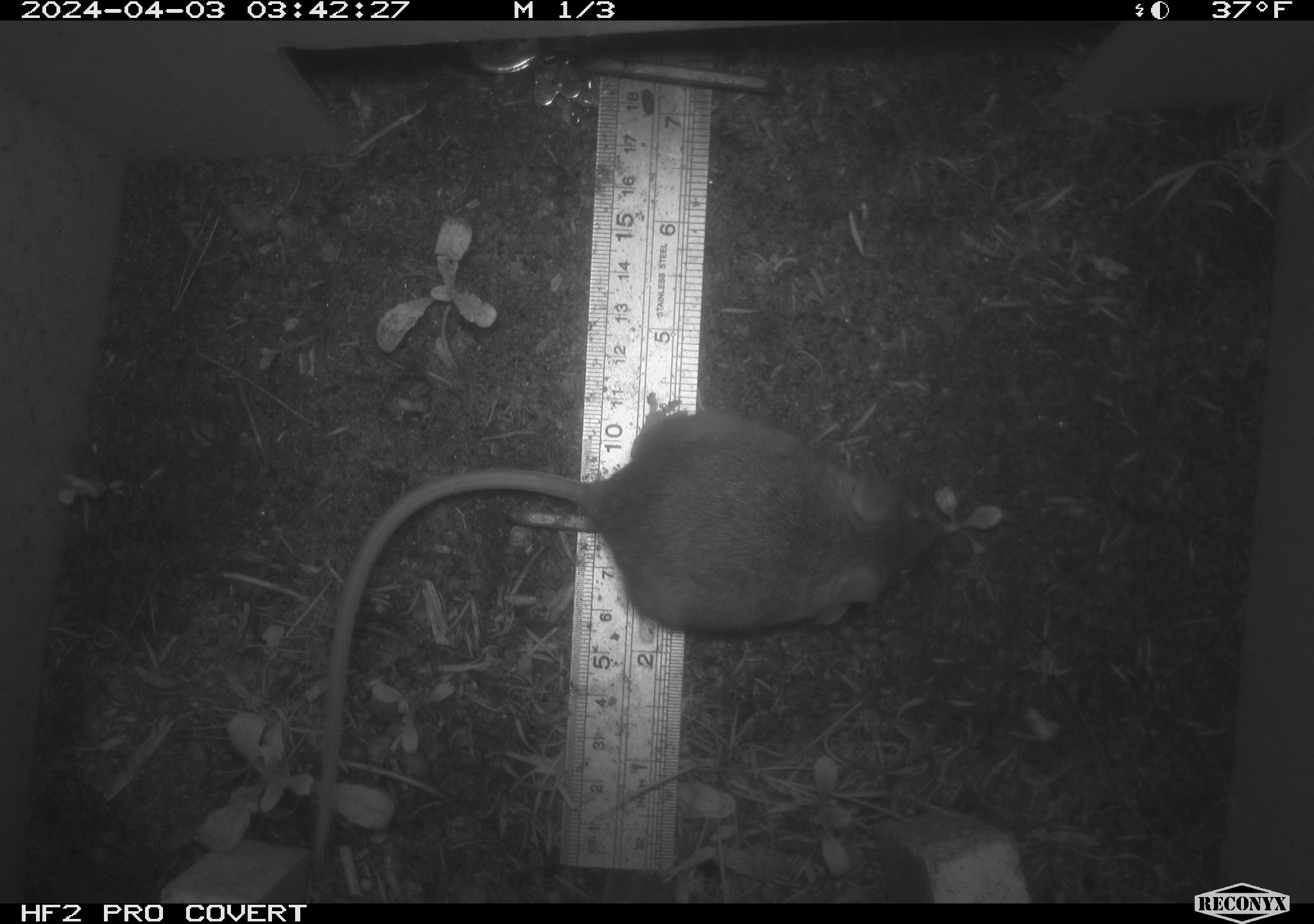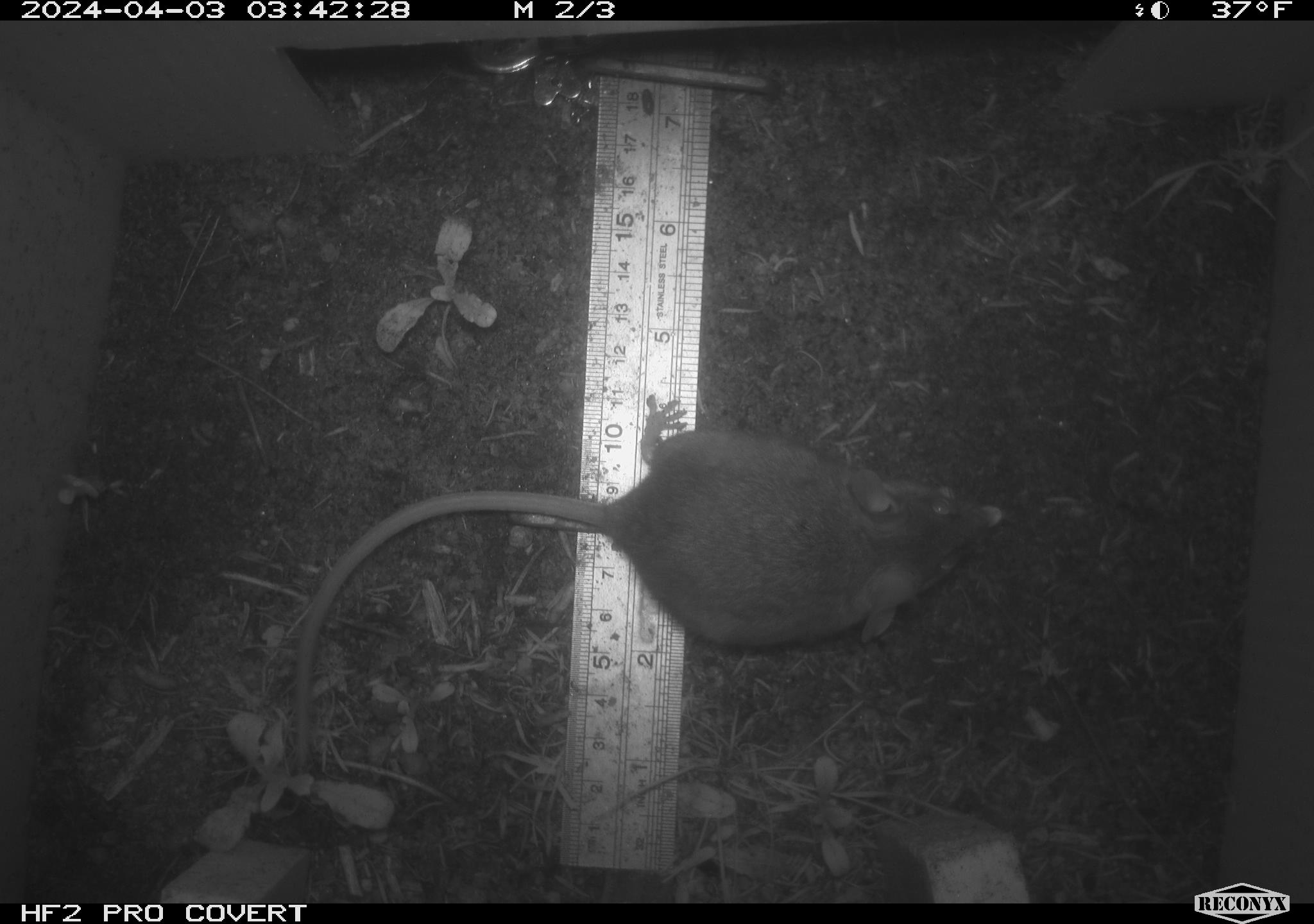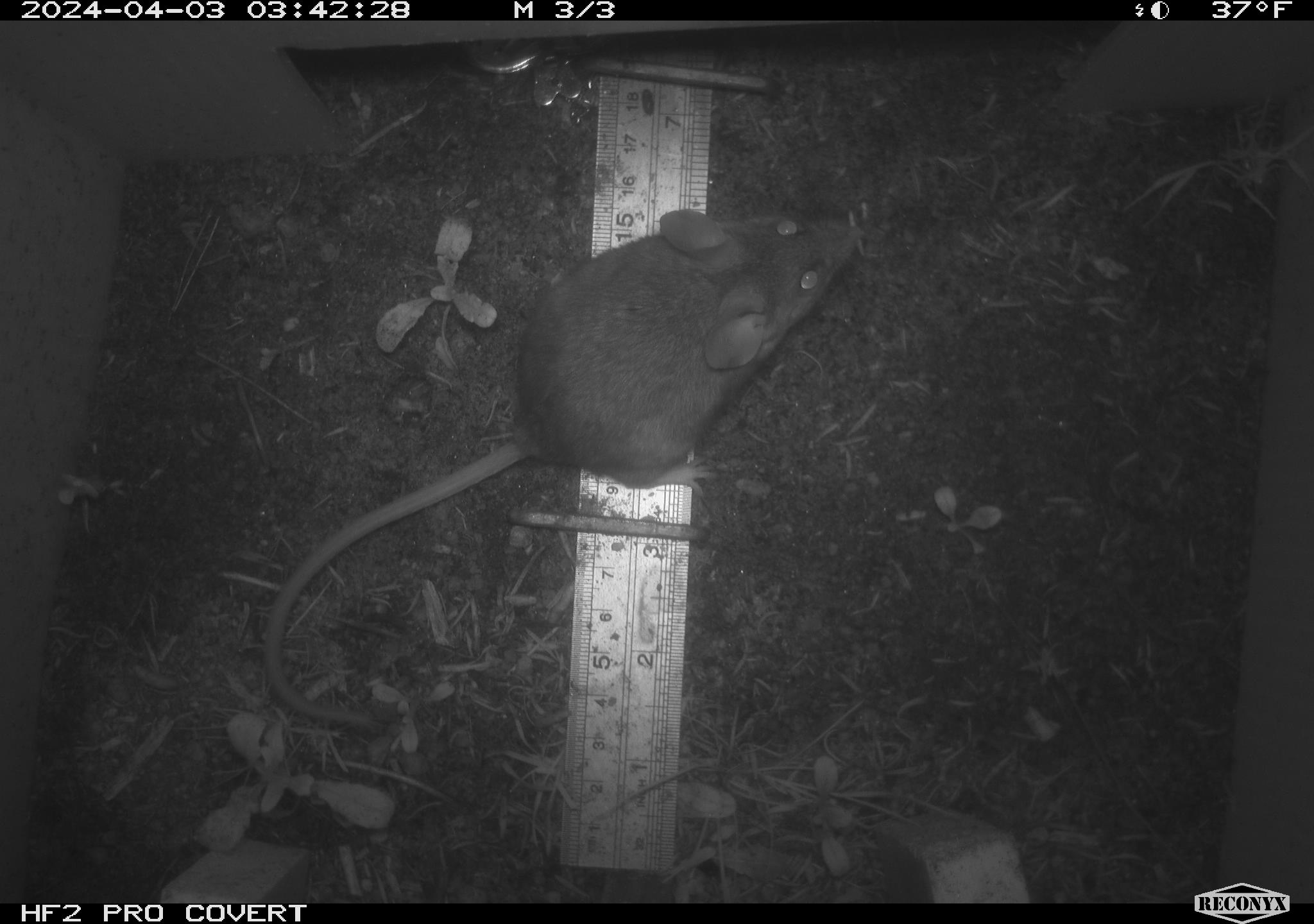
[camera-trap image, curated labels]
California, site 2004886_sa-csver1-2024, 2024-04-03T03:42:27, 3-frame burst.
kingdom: Animalia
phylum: Chordata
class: Mammalia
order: Rodentia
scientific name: Rodentia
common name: rodent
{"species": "rodent (Rodentia)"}